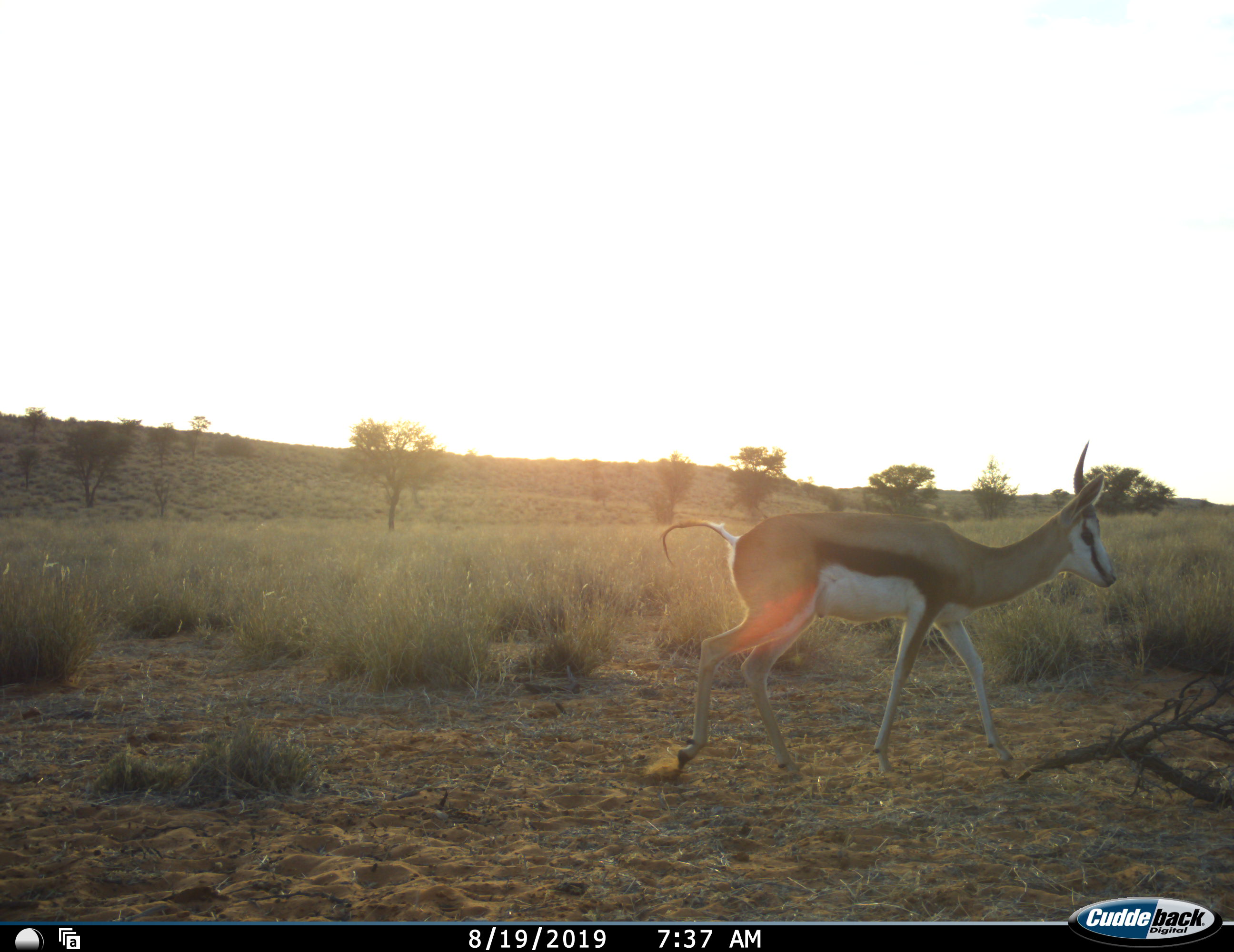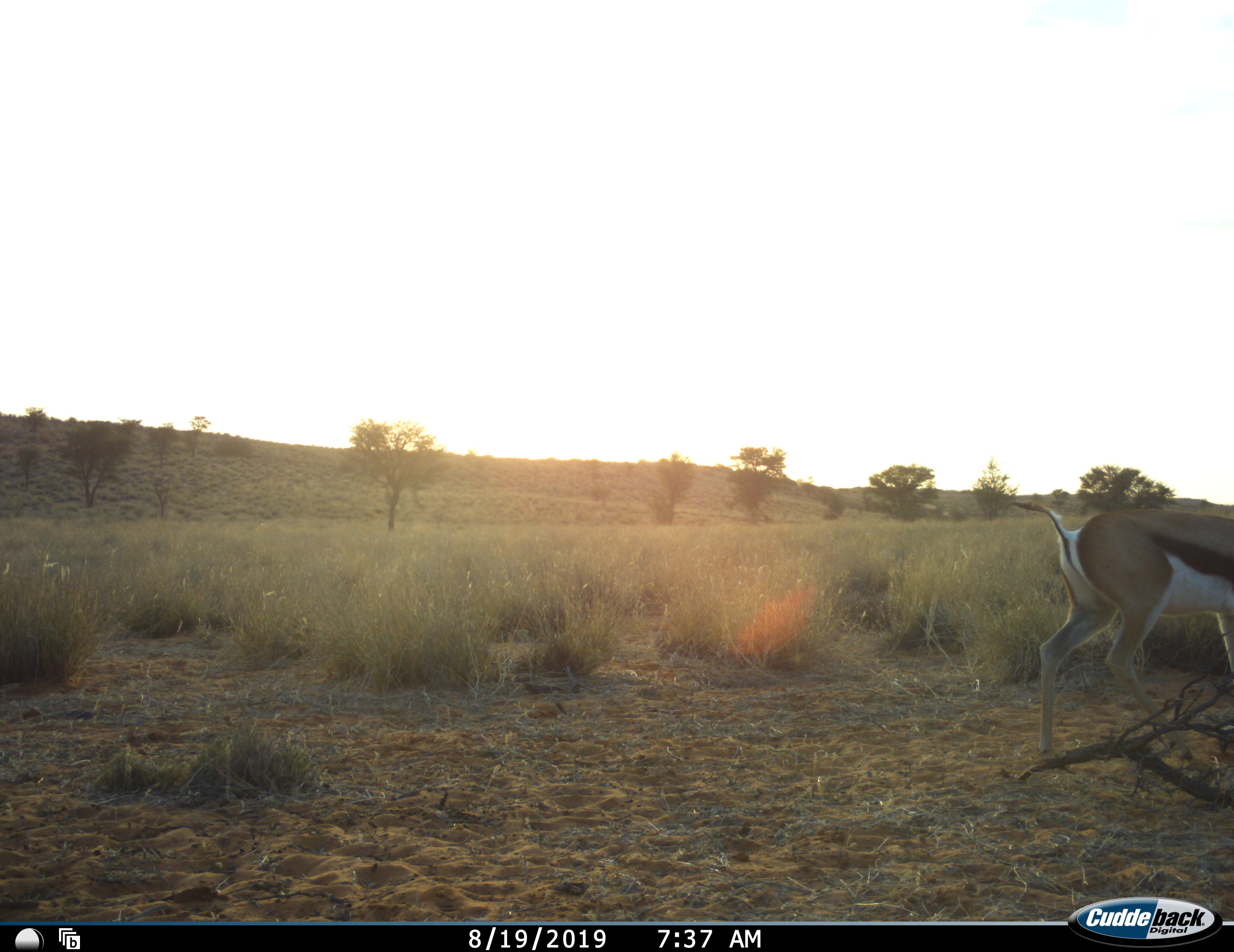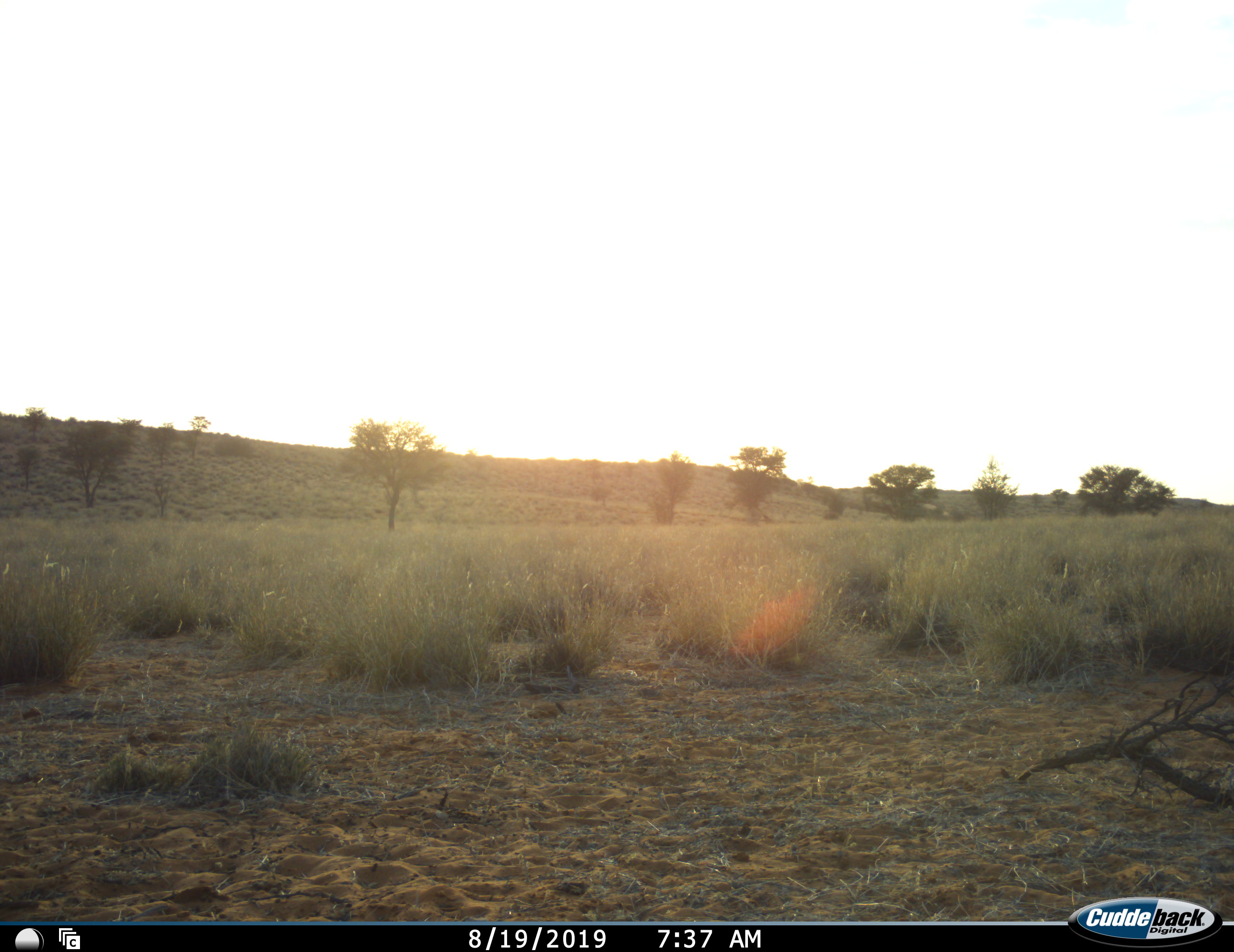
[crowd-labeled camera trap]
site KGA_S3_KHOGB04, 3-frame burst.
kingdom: Animalia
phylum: Chordata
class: Mammalia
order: Artiodactyla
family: Bovidae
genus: Antidorcas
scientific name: Antidorcas marsupialis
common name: springbok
Springbok (Antidorcas marsupialis), count 1. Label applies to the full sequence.